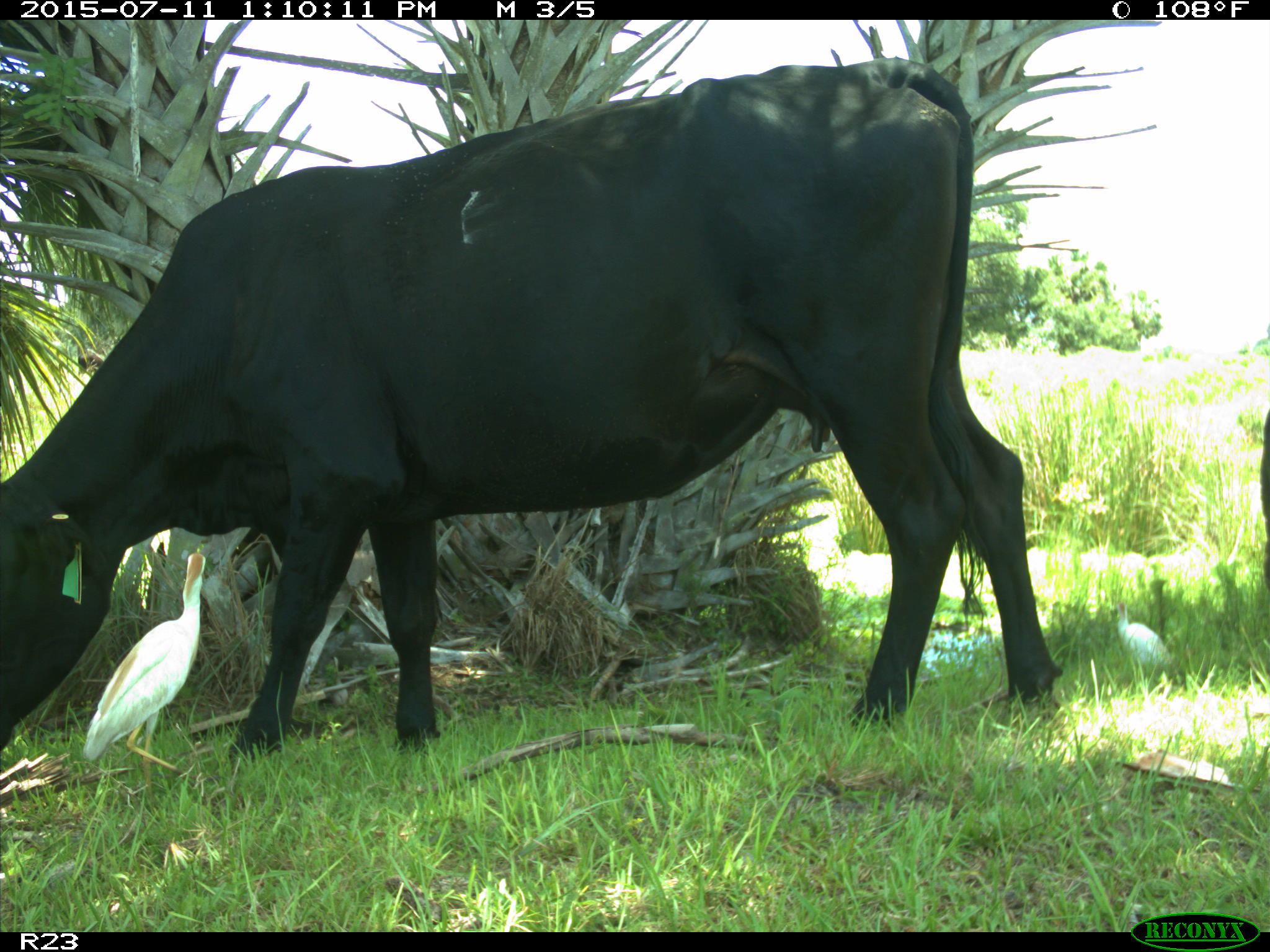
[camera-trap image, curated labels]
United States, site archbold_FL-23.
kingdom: Animalia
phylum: Chordata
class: Mammalia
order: Artiodactyla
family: Bovidae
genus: Bos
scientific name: Bos taurus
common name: domestic cow